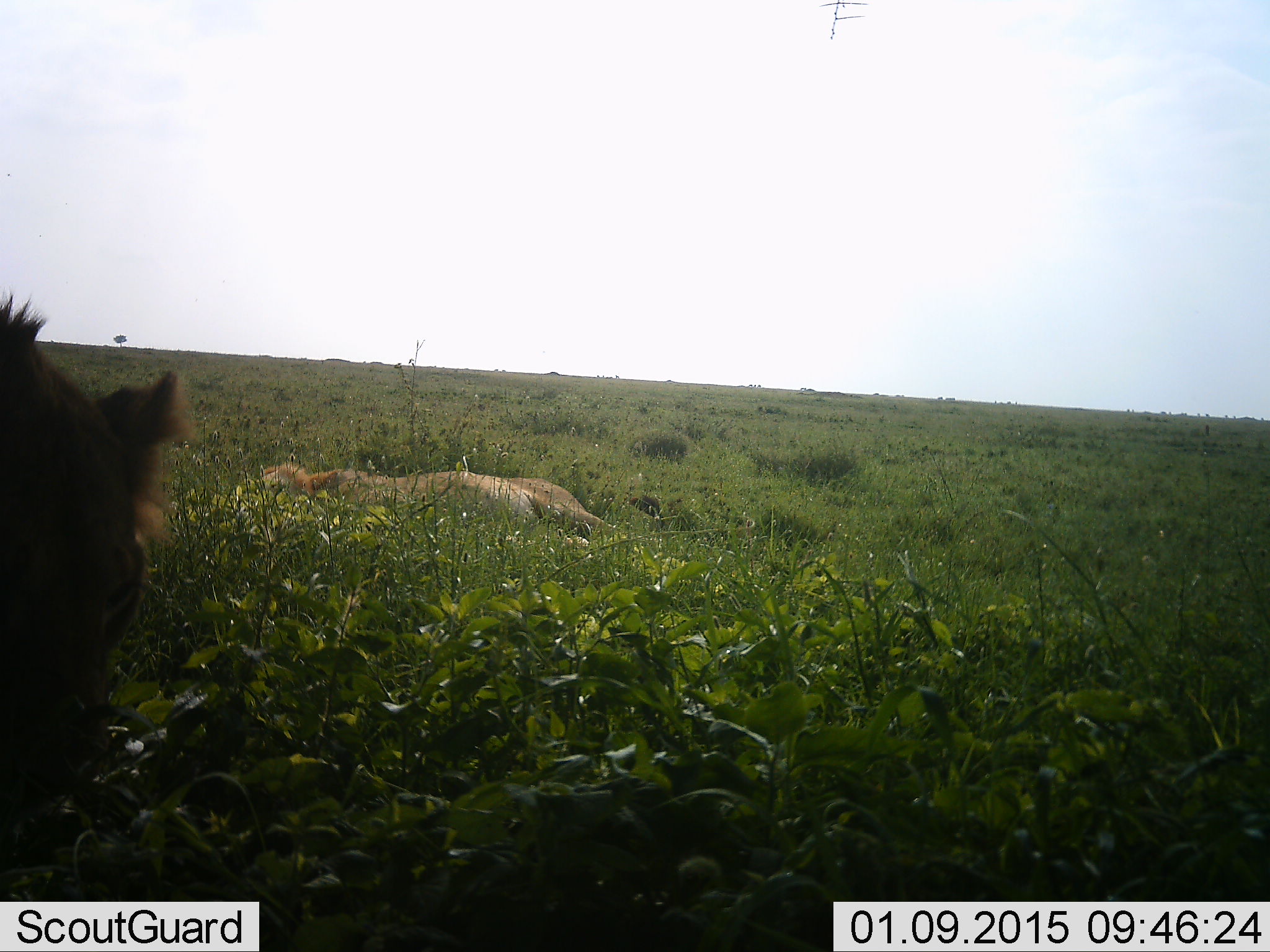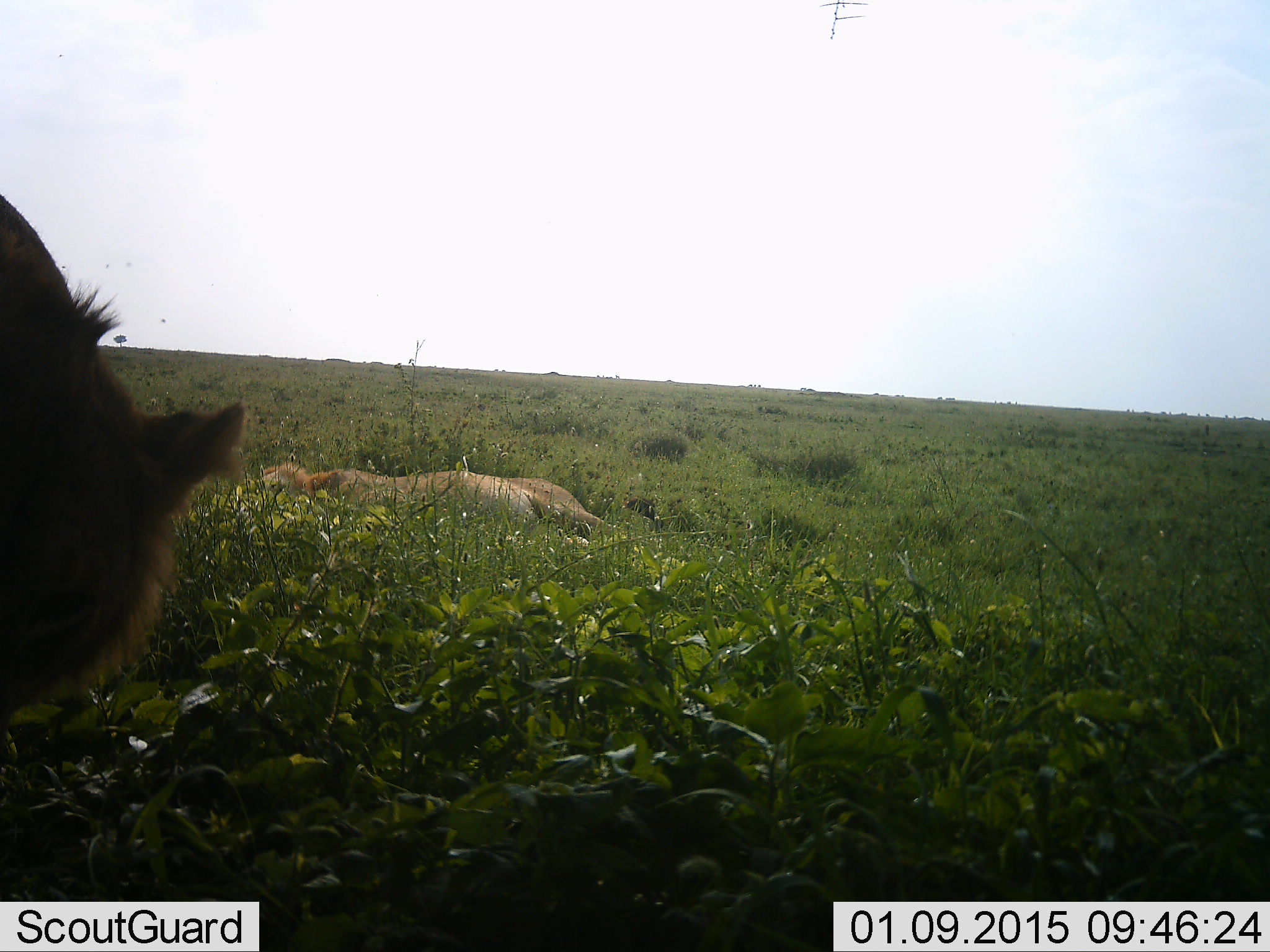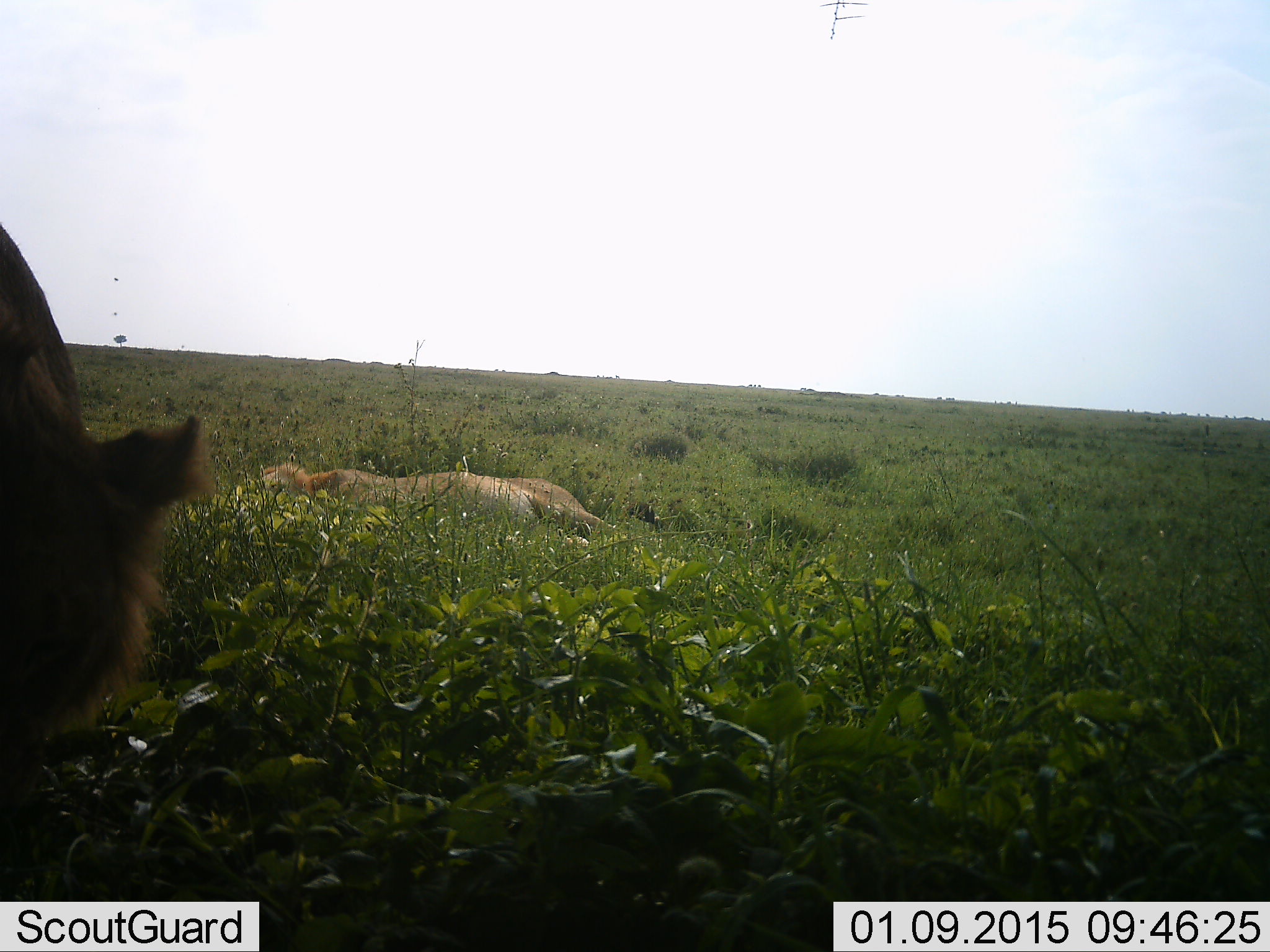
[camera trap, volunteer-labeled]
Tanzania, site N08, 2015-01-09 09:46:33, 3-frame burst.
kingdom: Animalia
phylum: Chordata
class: Mammalia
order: Carnivora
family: Felidae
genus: Panthera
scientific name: Panthera leo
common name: lion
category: lionfemale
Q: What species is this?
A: Lionfemale (lion) (Panthera leo).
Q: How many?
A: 2.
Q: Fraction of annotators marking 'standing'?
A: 75%.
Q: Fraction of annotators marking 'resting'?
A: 75%.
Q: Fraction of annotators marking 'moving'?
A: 0%.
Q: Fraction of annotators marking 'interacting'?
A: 0%.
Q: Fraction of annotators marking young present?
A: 0%.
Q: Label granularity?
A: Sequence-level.